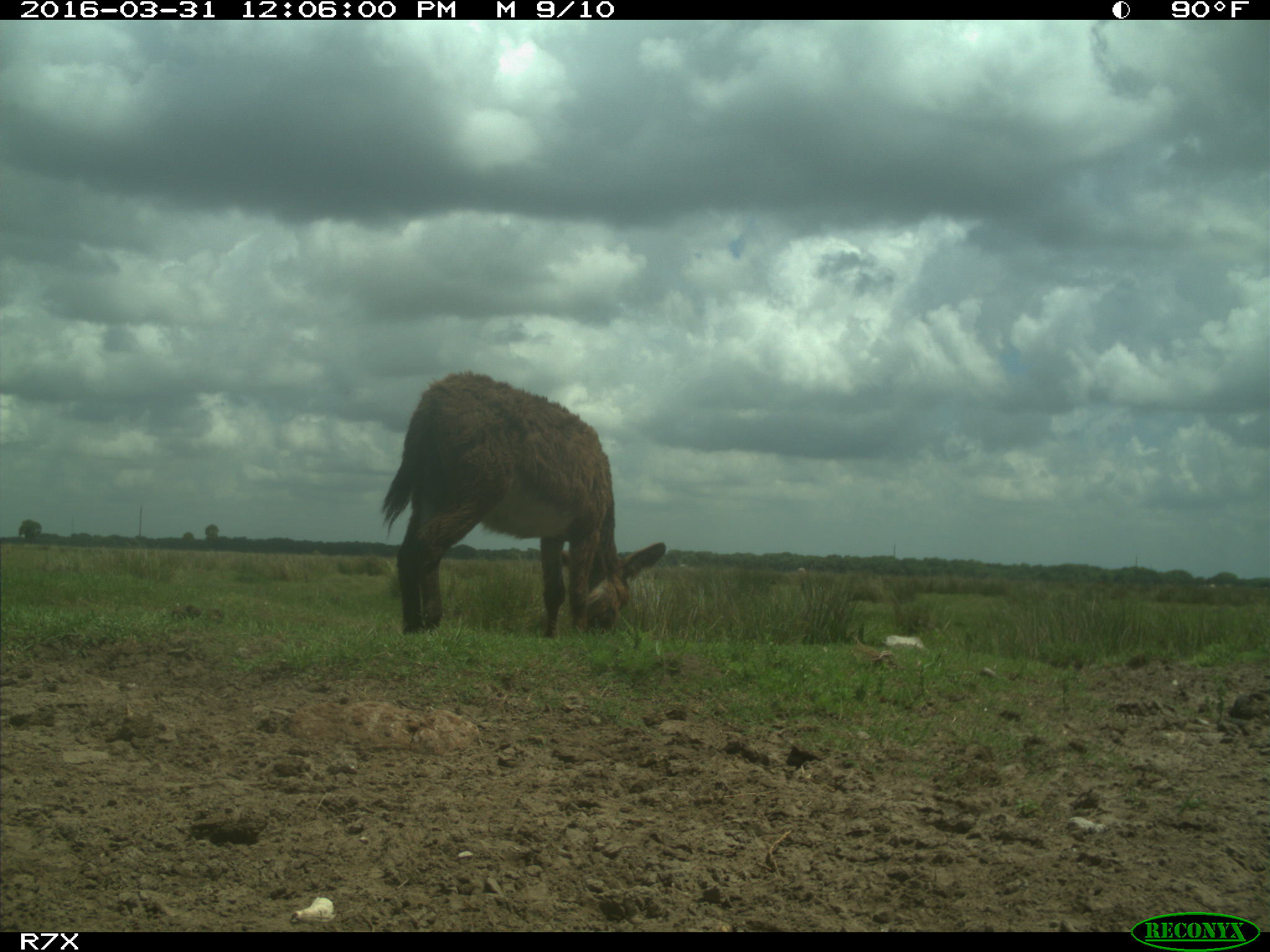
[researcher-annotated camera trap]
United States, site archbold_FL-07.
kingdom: Animalia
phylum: Chordata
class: Mammalia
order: Artiodactyla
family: Bovidae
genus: Bos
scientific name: Bos taurus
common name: domestic cow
Bos taurus (domestic cow).